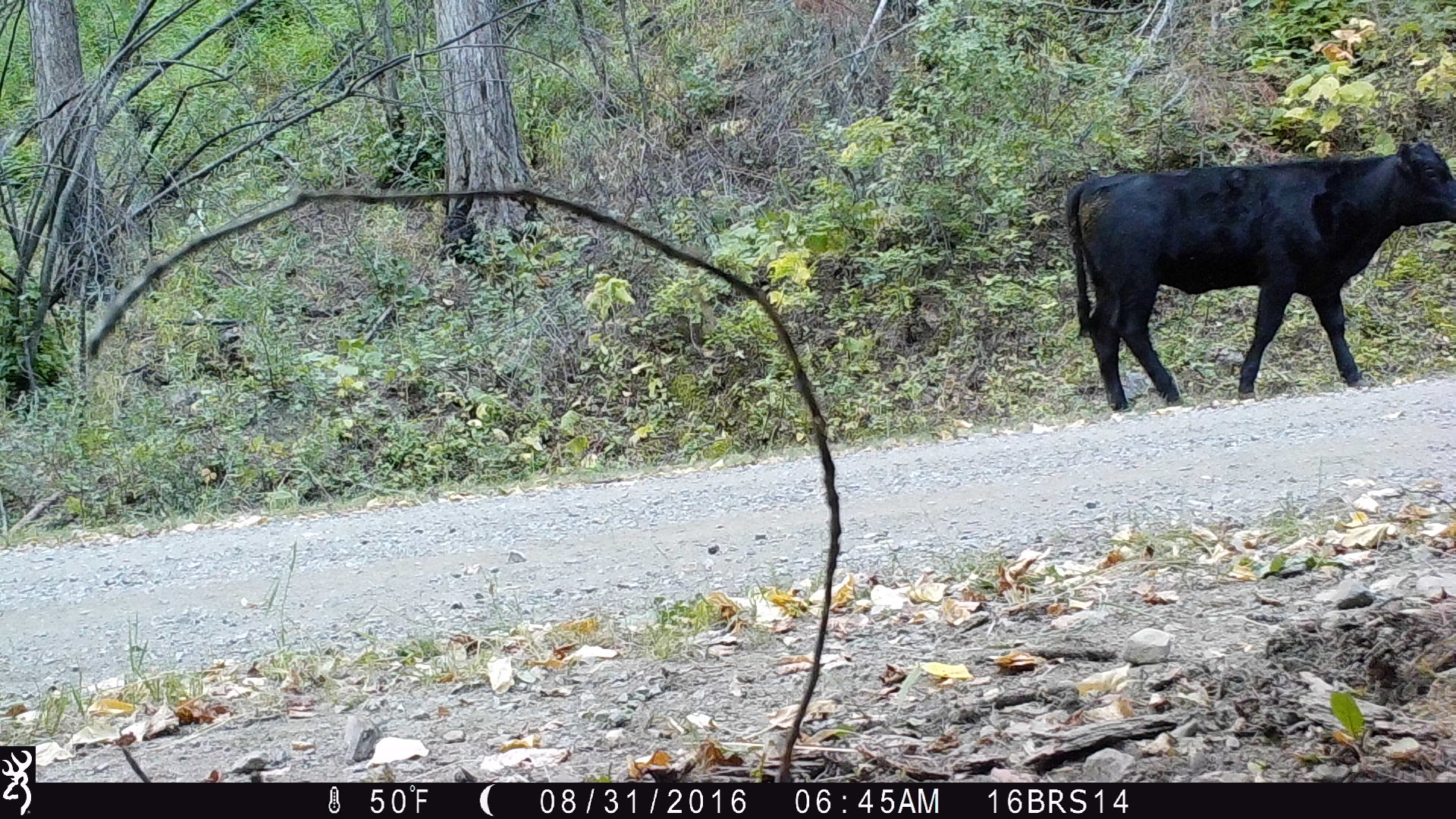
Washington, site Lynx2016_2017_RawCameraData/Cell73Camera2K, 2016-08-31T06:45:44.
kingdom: Animalia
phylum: Chordata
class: Mammalia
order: Artiodactyla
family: Bovidae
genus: Bos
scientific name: Bos taurus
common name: domestic cattle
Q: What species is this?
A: Domestic cattle (Bos taurus).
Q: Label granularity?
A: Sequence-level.